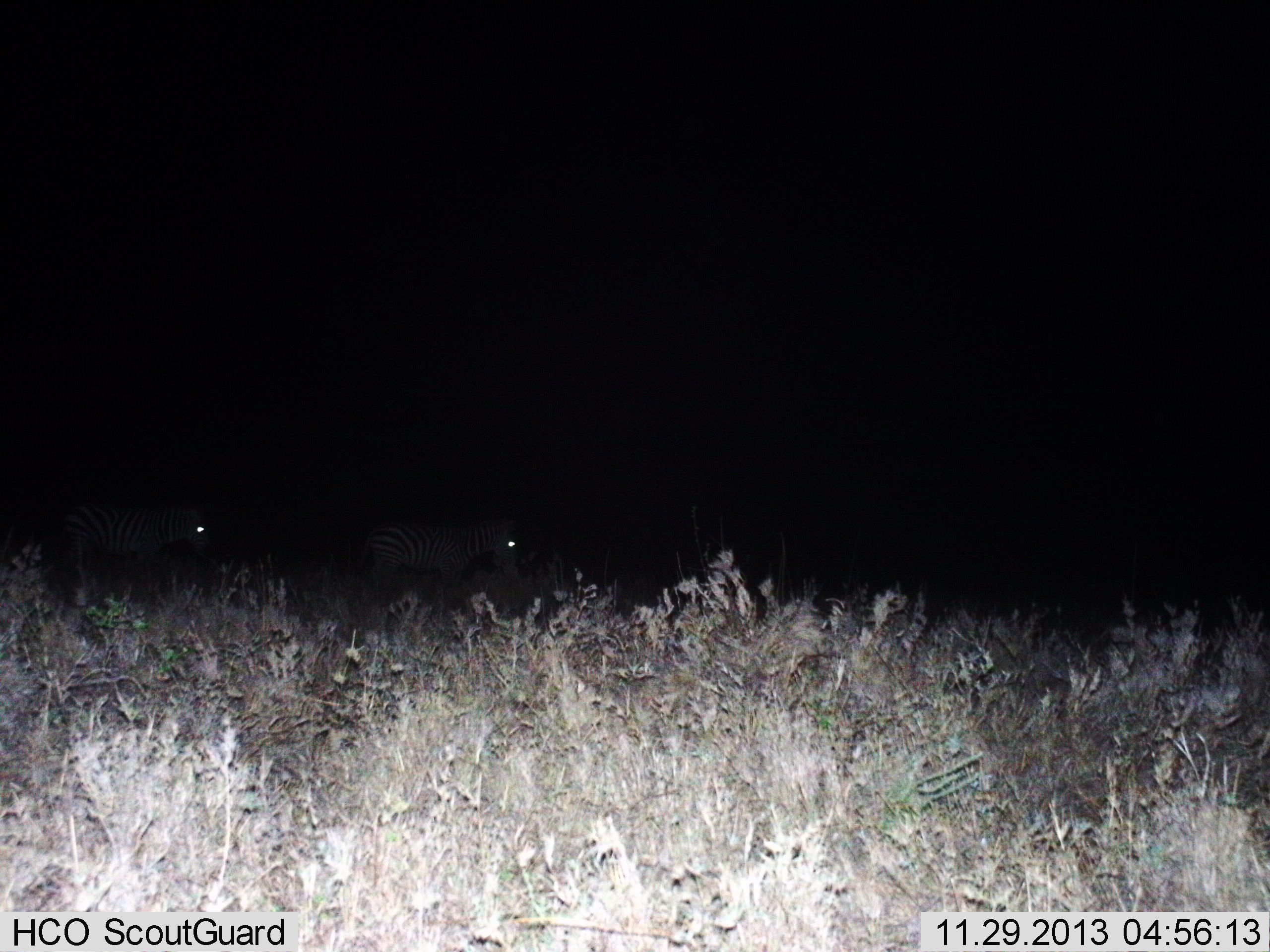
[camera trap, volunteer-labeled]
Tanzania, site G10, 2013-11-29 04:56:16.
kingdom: Animalia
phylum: Chordata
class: Mammalia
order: Perissodactyla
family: Equidae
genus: Equus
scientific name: Equus quagga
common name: plains zebra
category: zebra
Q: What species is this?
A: Zebra (plains zebra) (Equus quagga).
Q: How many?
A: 2.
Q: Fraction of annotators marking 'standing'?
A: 30%.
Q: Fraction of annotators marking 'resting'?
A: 0%.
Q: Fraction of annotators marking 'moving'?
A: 60%.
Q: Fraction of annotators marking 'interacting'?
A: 0%.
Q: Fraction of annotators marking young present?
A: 0%.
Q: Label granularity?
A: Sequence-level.